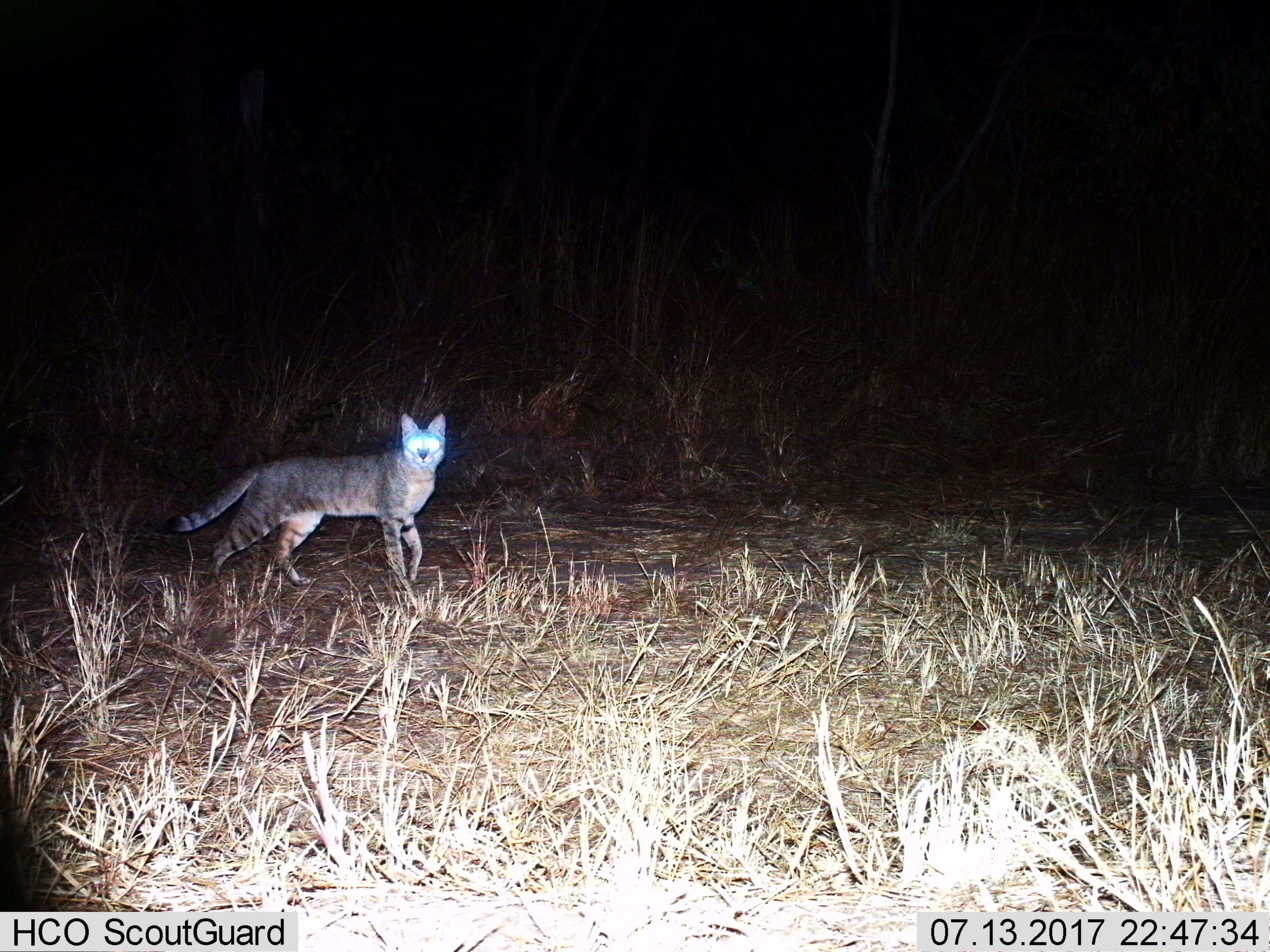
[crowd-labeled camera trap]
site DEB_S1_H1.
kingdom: Animalia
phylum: Chordata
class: Mammalia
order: Carnivora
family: Felidae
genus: Felis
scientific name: Felis lybica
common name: african wild cat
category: africanwildcat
Africanwildcat (african wild cat) (Felis lybica), count 1. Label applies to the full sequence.